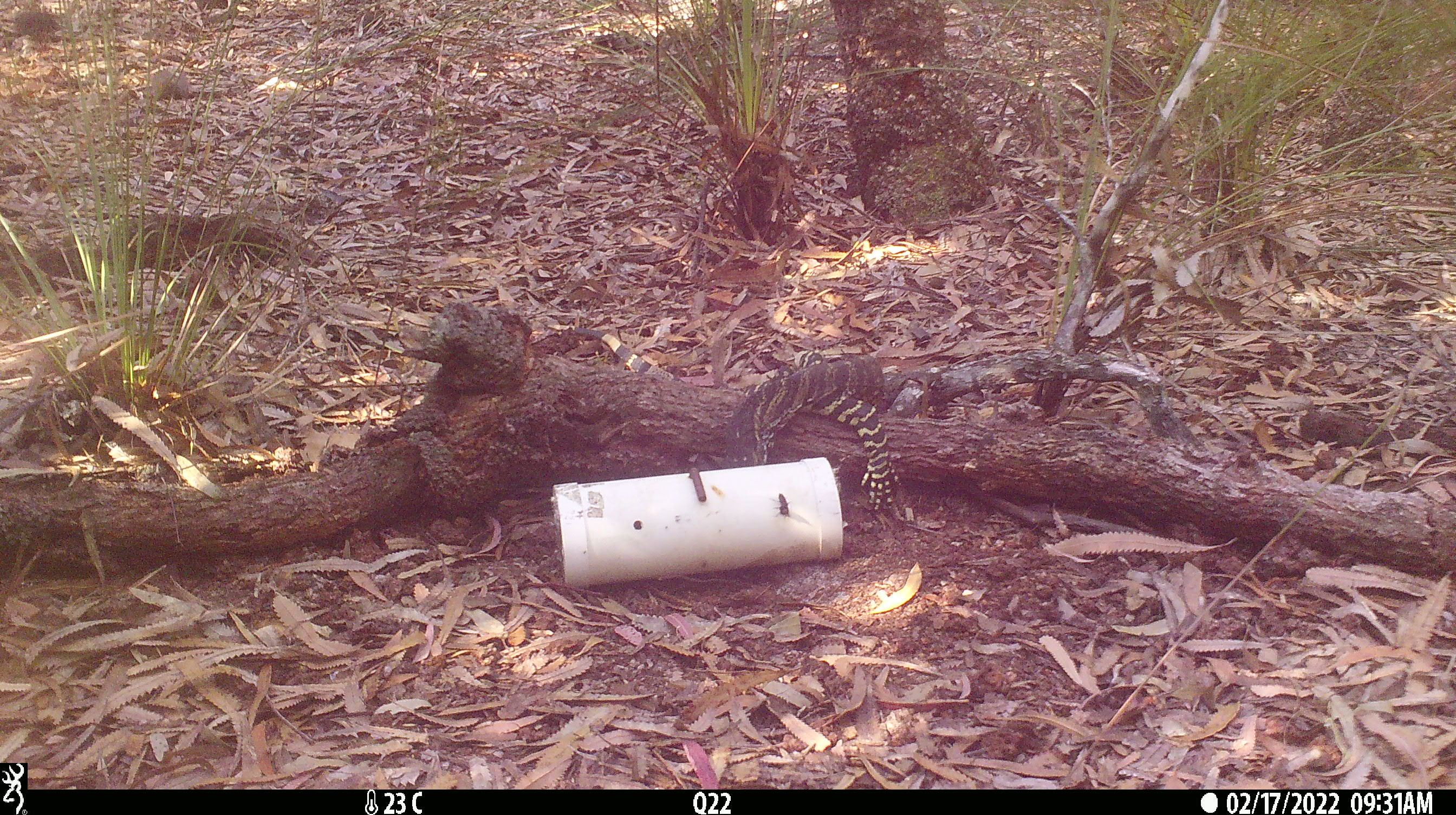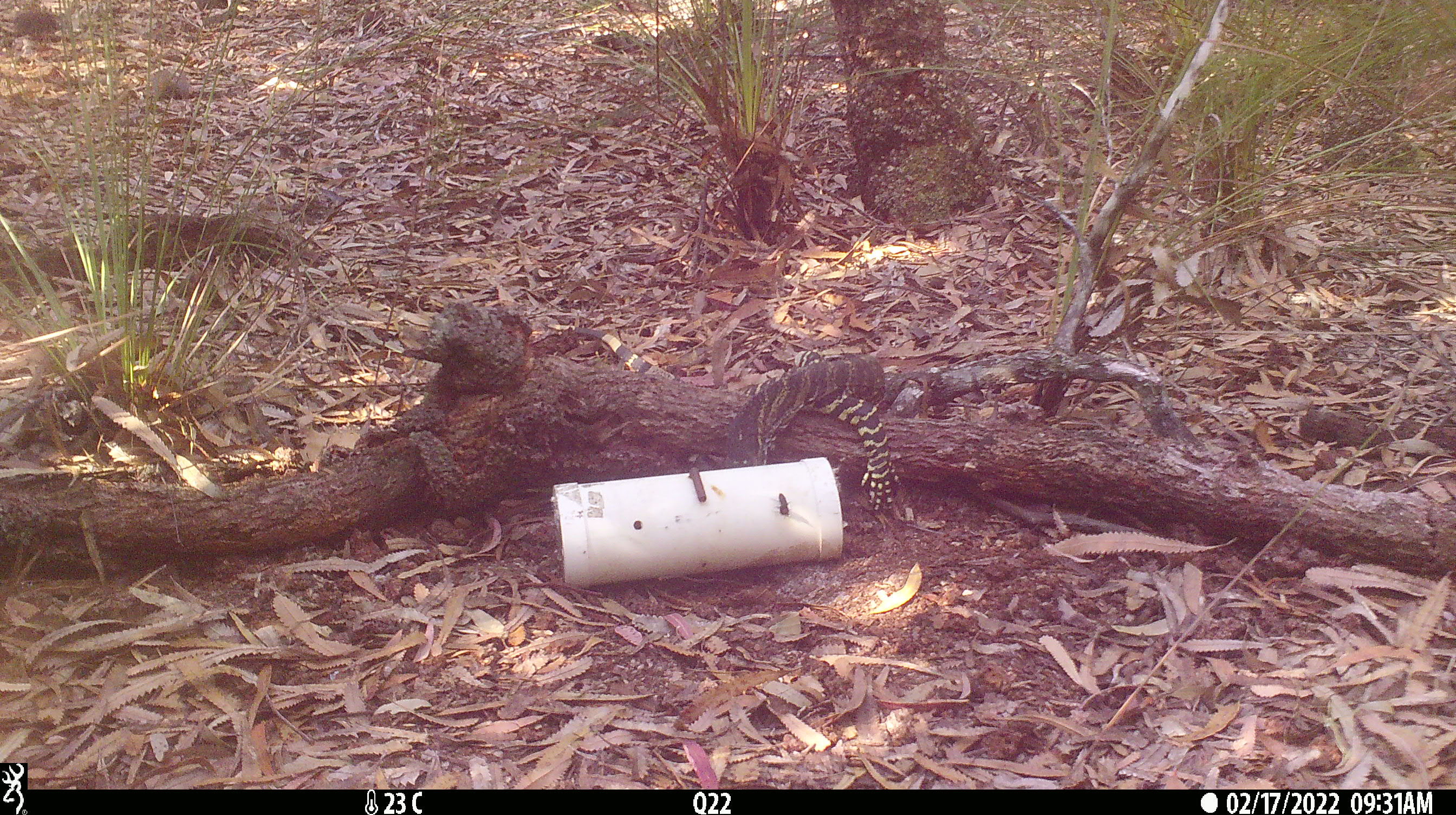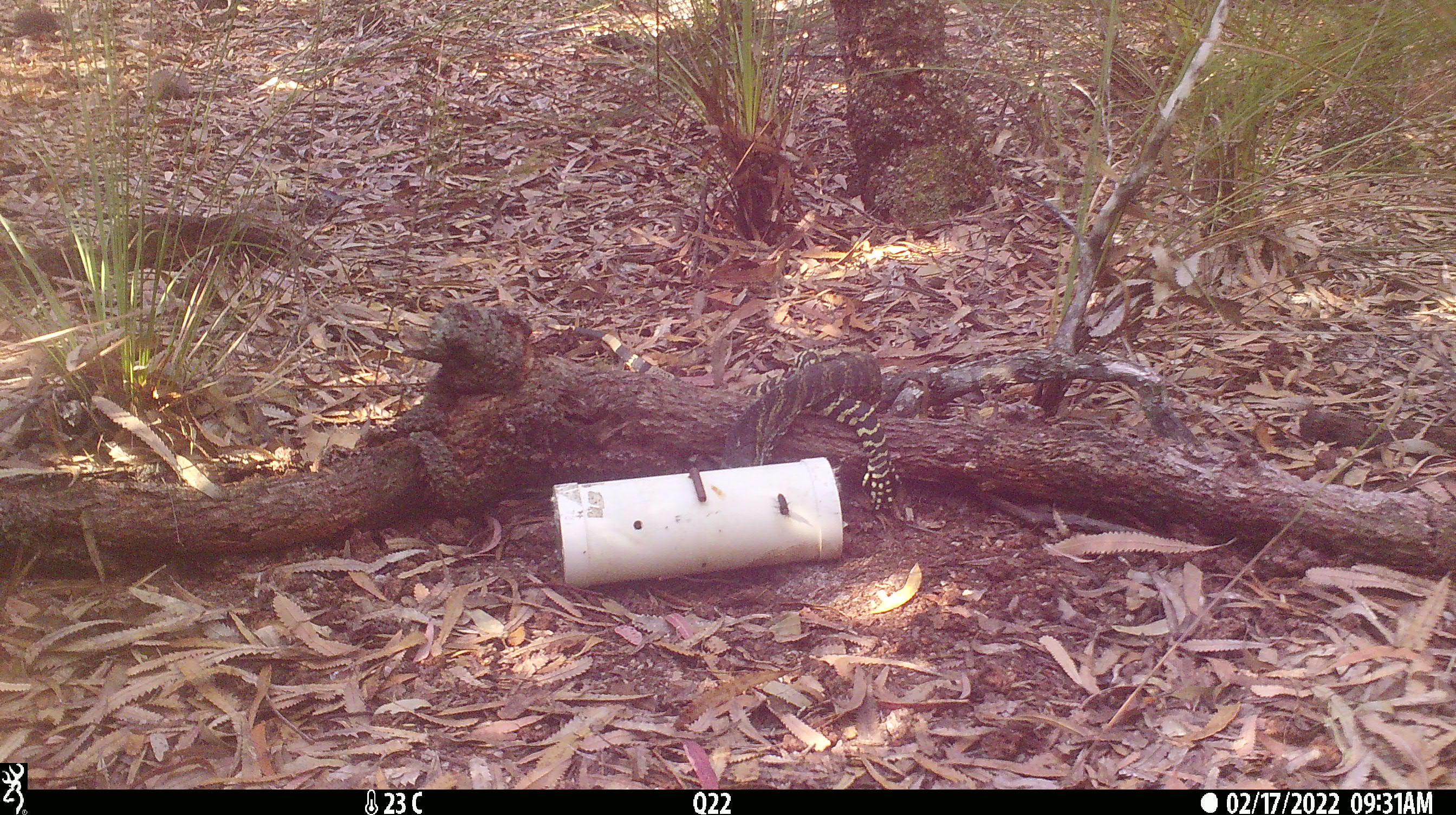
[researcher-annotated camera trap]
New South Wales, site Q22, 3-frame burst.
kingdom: Animalia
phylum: Chordata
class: Reptilia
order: Squamata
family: Varanidae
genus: Varanus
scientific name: Varanus varius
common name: lace monitor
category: goanna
Goanna (lace monitor) (Varanus varius).